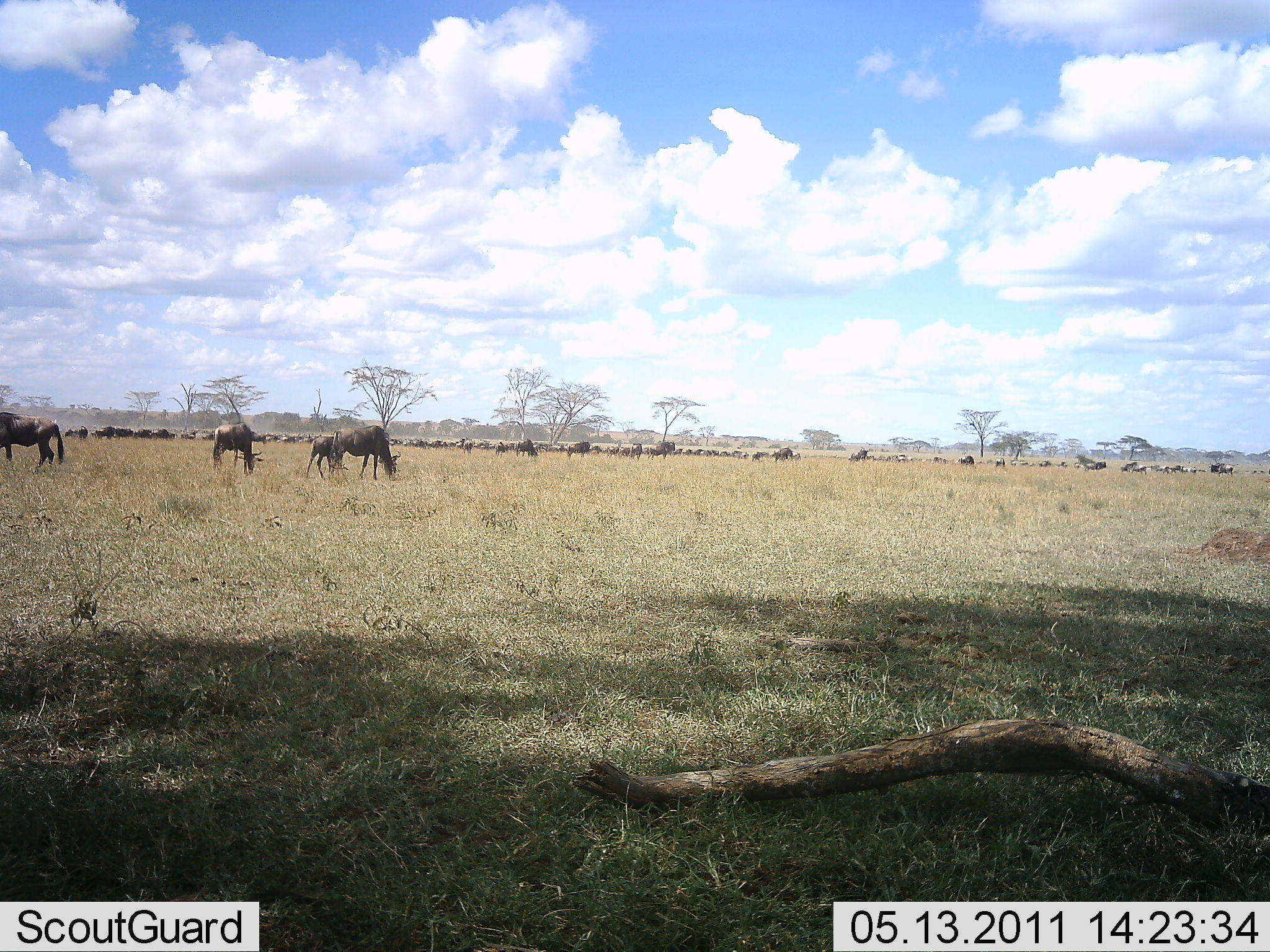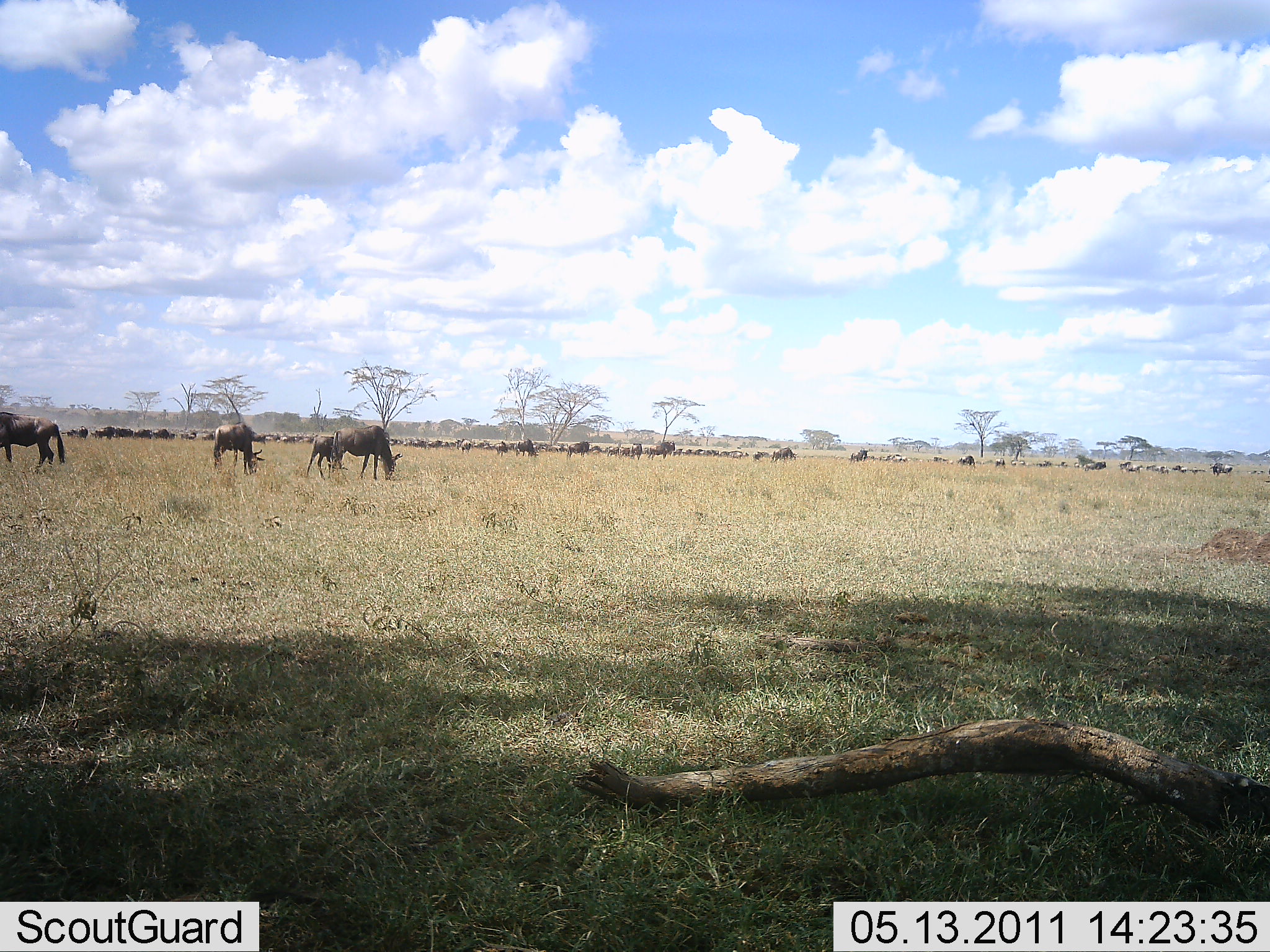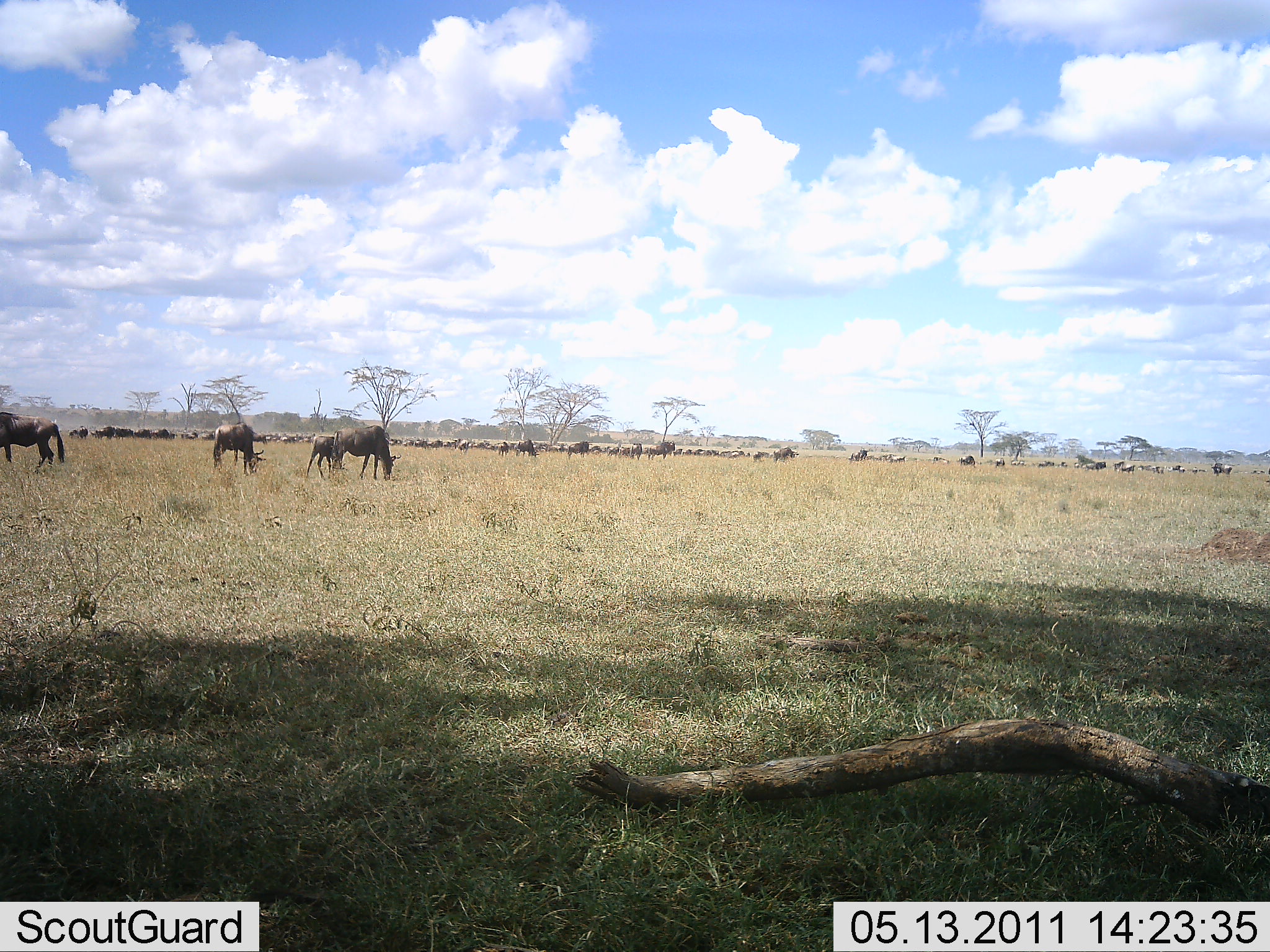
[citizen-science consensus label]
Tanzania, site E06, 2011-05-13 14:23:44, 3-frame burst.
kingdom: Animalia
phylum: Chordata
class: Mammalia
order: Artiodactyla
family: Bovidae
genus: Connochaetes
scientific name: Connochaetes taurinus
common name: blue wildebeest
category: wildebeest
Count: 51+.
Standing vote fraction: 54%.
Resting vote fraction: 0%.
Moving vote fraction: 15%.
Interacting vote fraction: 8%.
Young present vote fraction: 0%.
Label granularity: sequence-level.